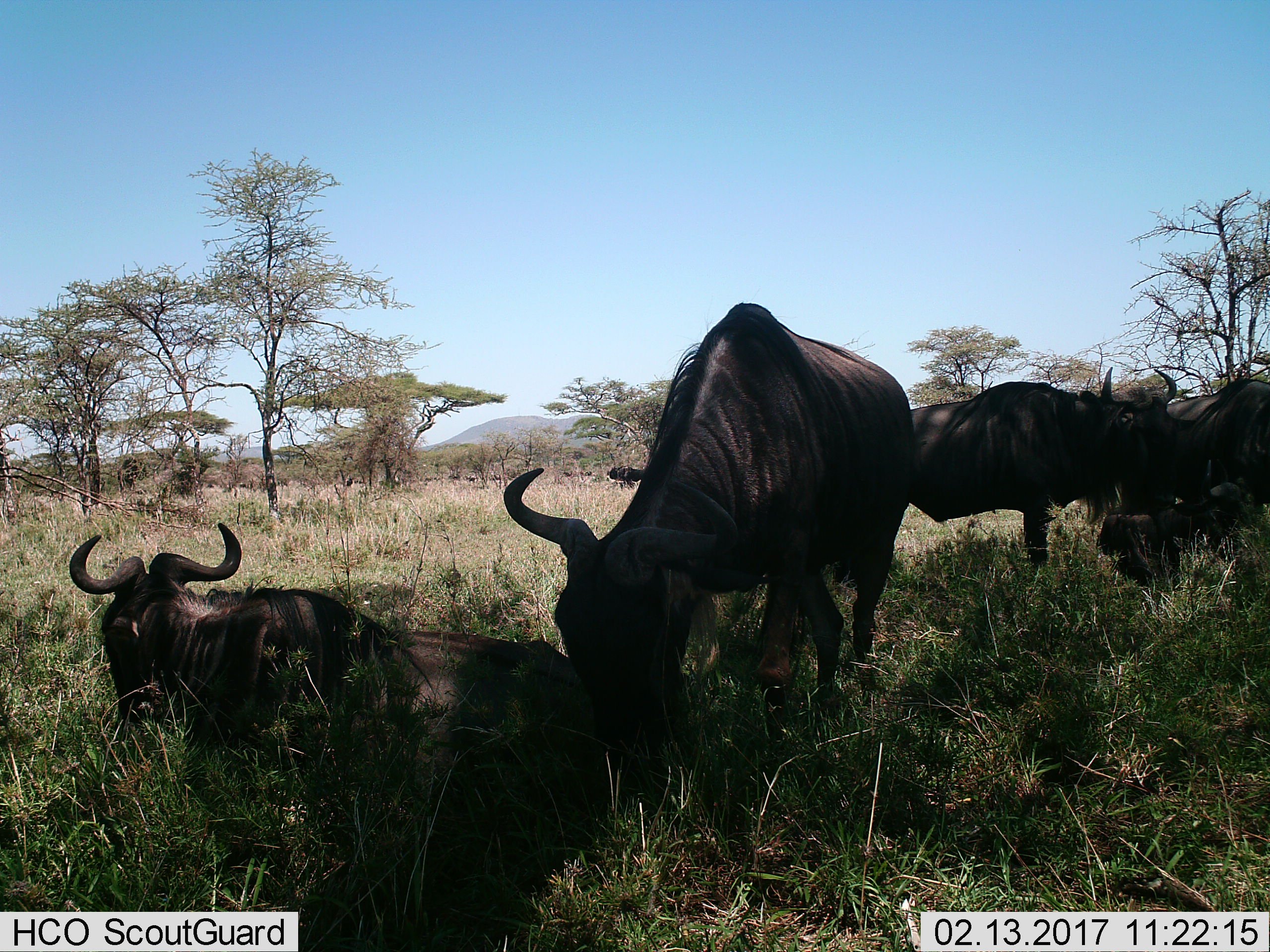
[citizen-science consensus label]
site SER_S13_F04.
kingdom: Animalia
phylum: Chordata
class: Mammalia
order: Artiodactyla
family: Bovidae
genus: Connochaetes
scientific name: Connochaetes taurinus taurinus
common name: blue wildebeest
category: wildebeestblue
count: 5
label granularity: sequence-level